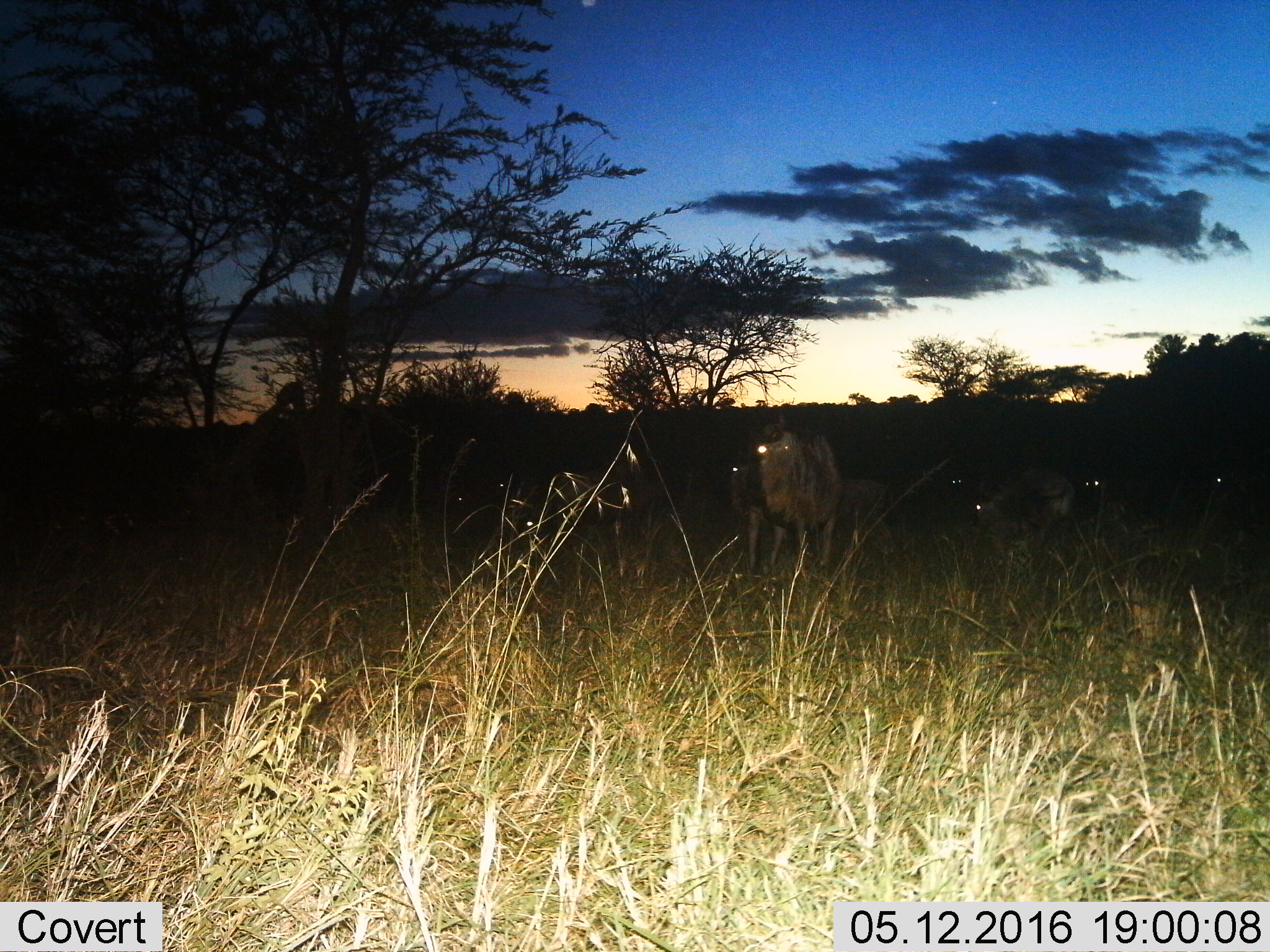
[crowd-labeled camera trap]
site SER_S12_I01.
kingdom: Animalia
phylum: Chordata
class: Mammalia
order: Artiodactyla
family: Bovidae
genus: Connochaetes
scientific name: Connochaetes taurinus taurinus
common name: blue wildebeest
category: wildebeestblue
Wildebeestblue (blue wildebeest) (Connochaetes taurinus taurinus), count 7. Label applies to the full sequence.